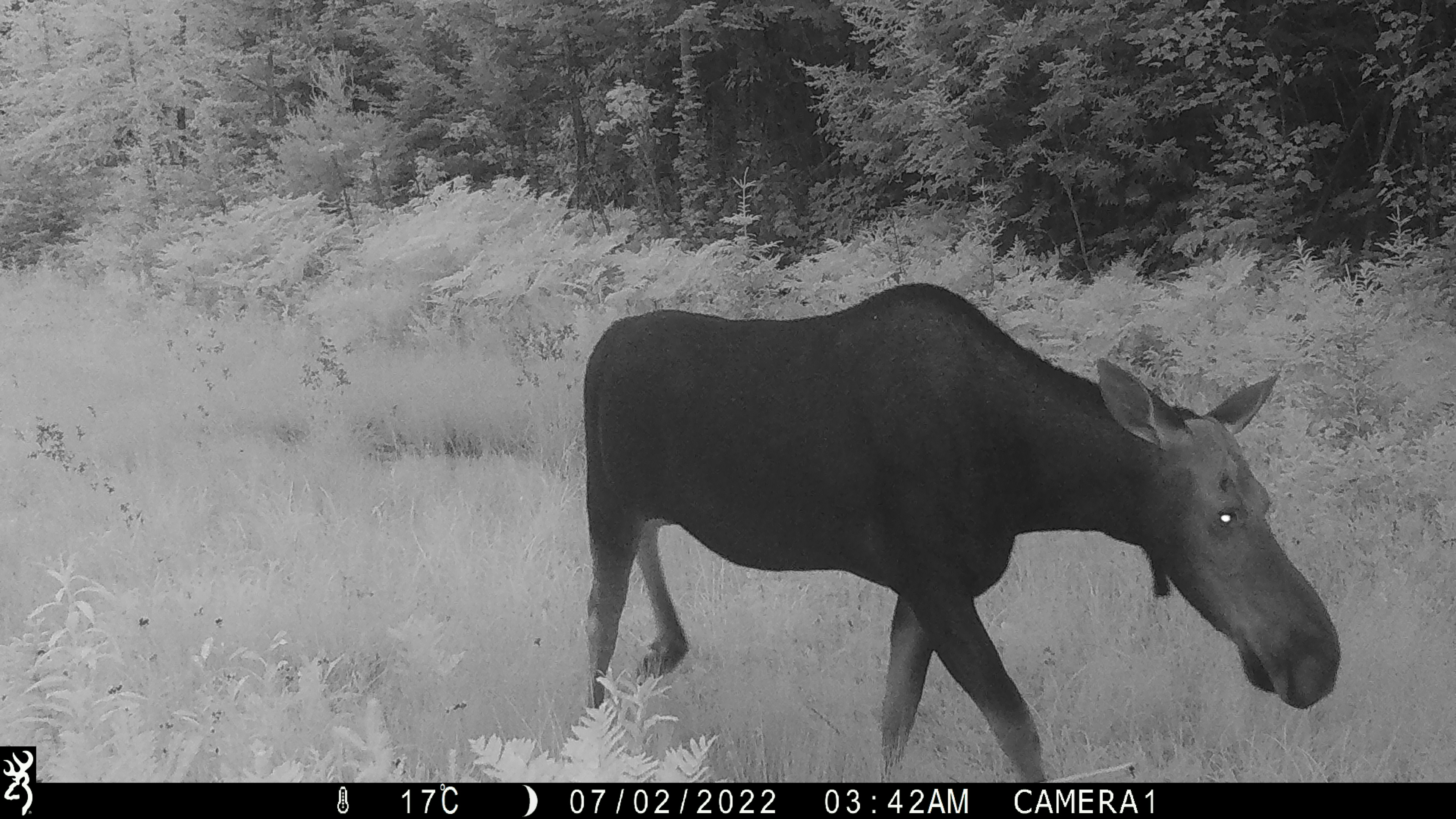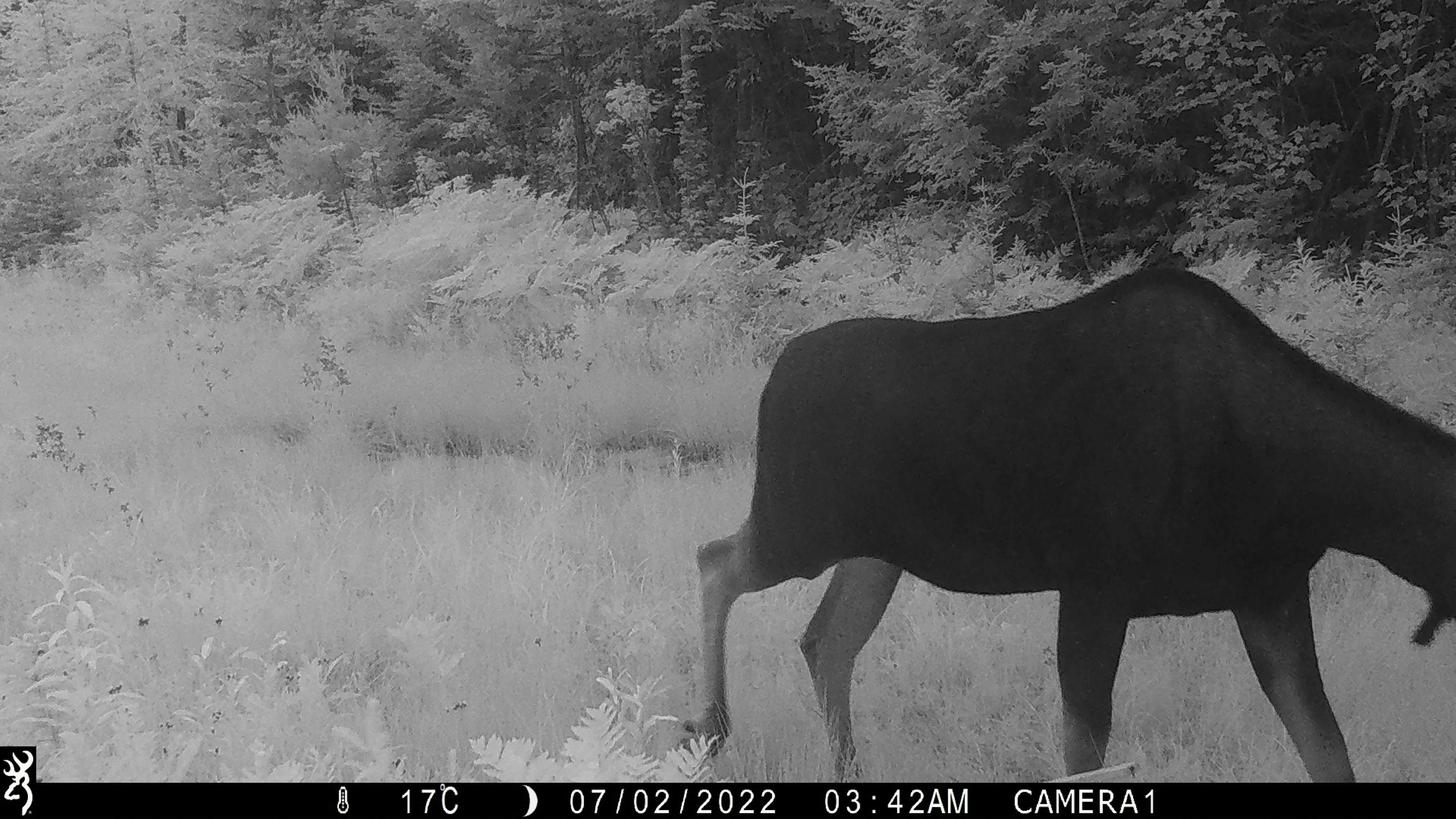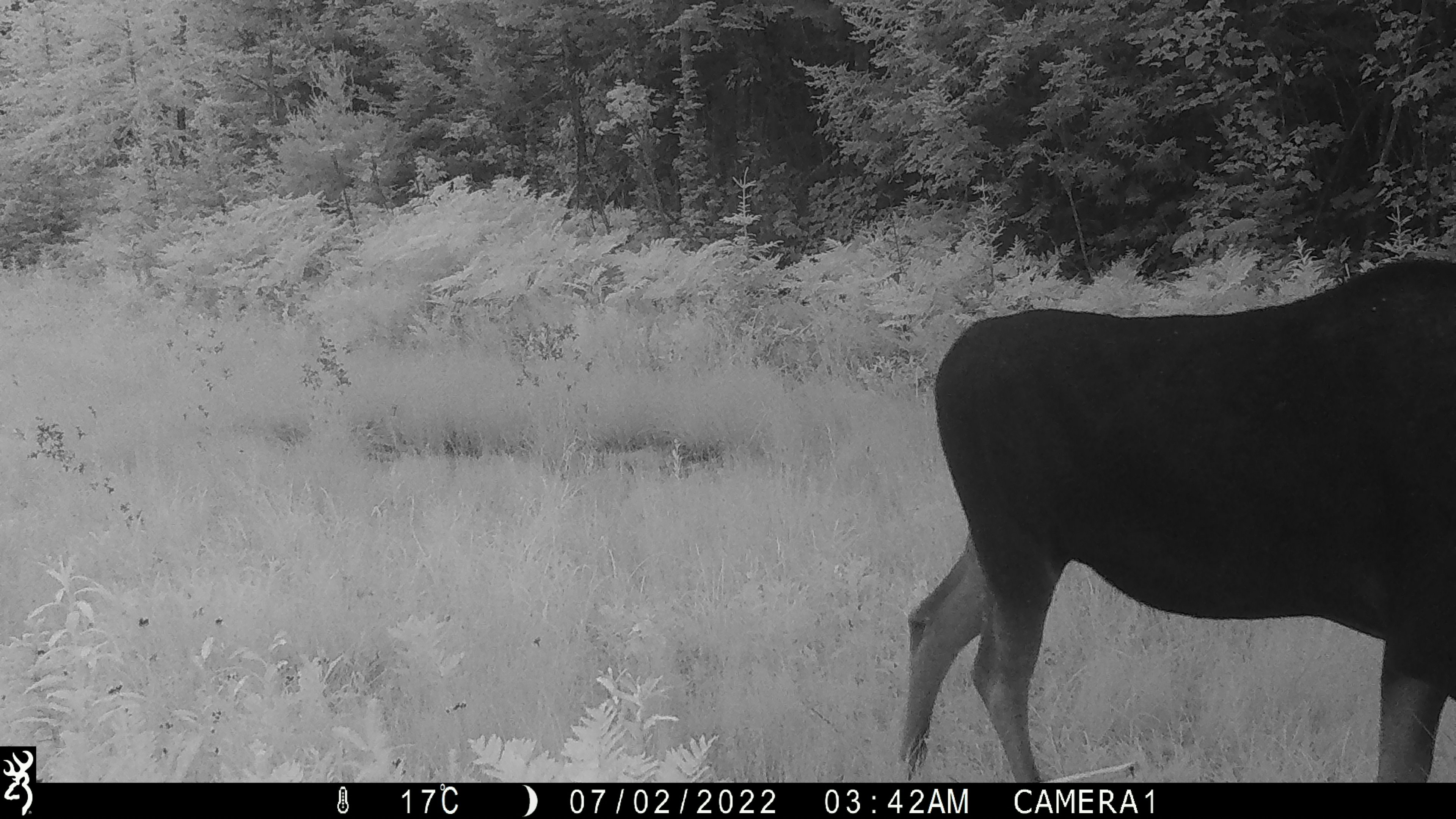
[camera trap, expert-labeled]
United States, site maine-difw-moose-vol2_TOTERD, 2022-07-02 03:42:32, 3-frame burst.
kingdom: Animalia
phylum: Chordata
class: Mammalia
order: Artiodactyla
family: Cervidae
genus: Alces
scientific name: Alces alces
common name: moose